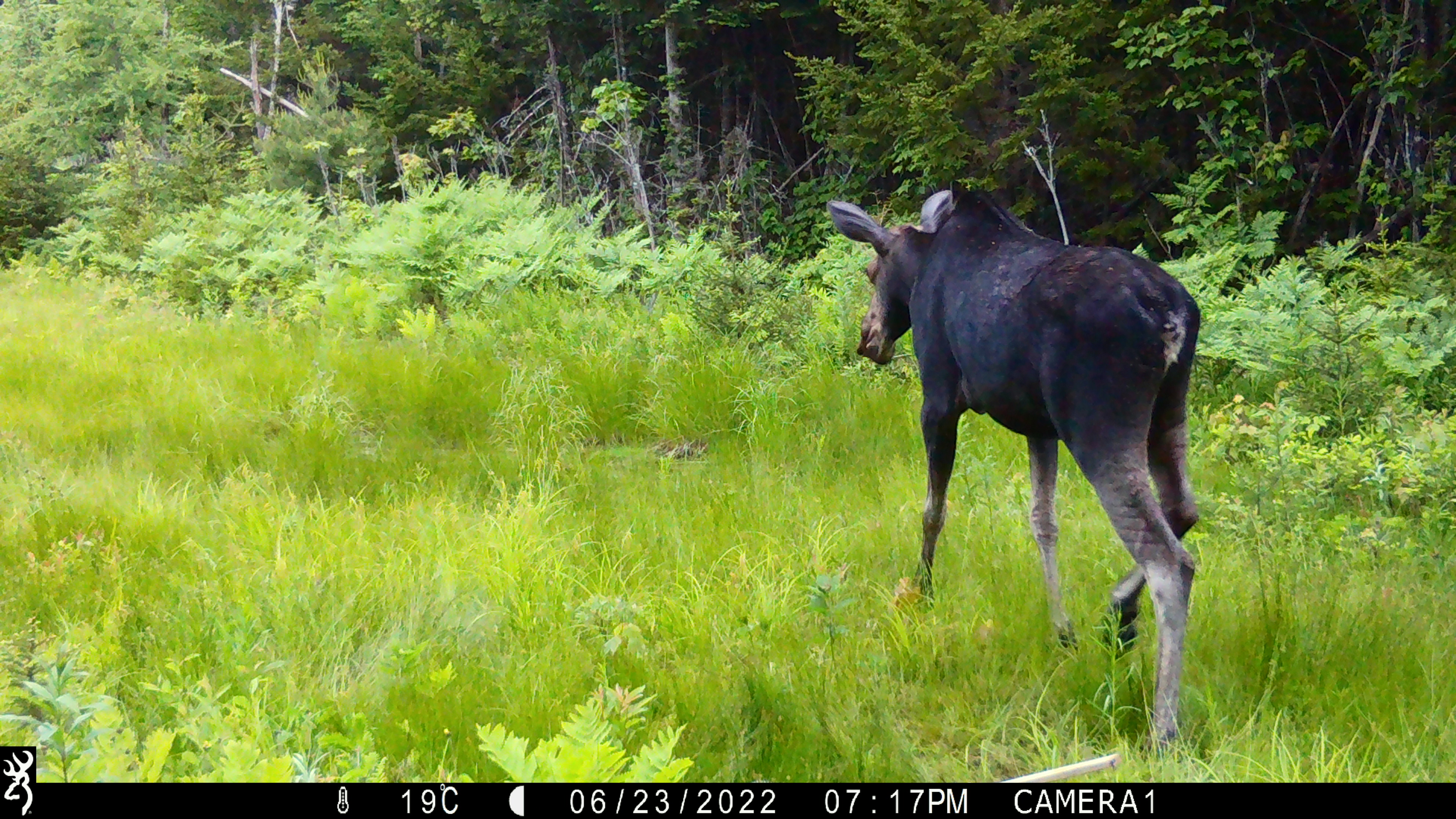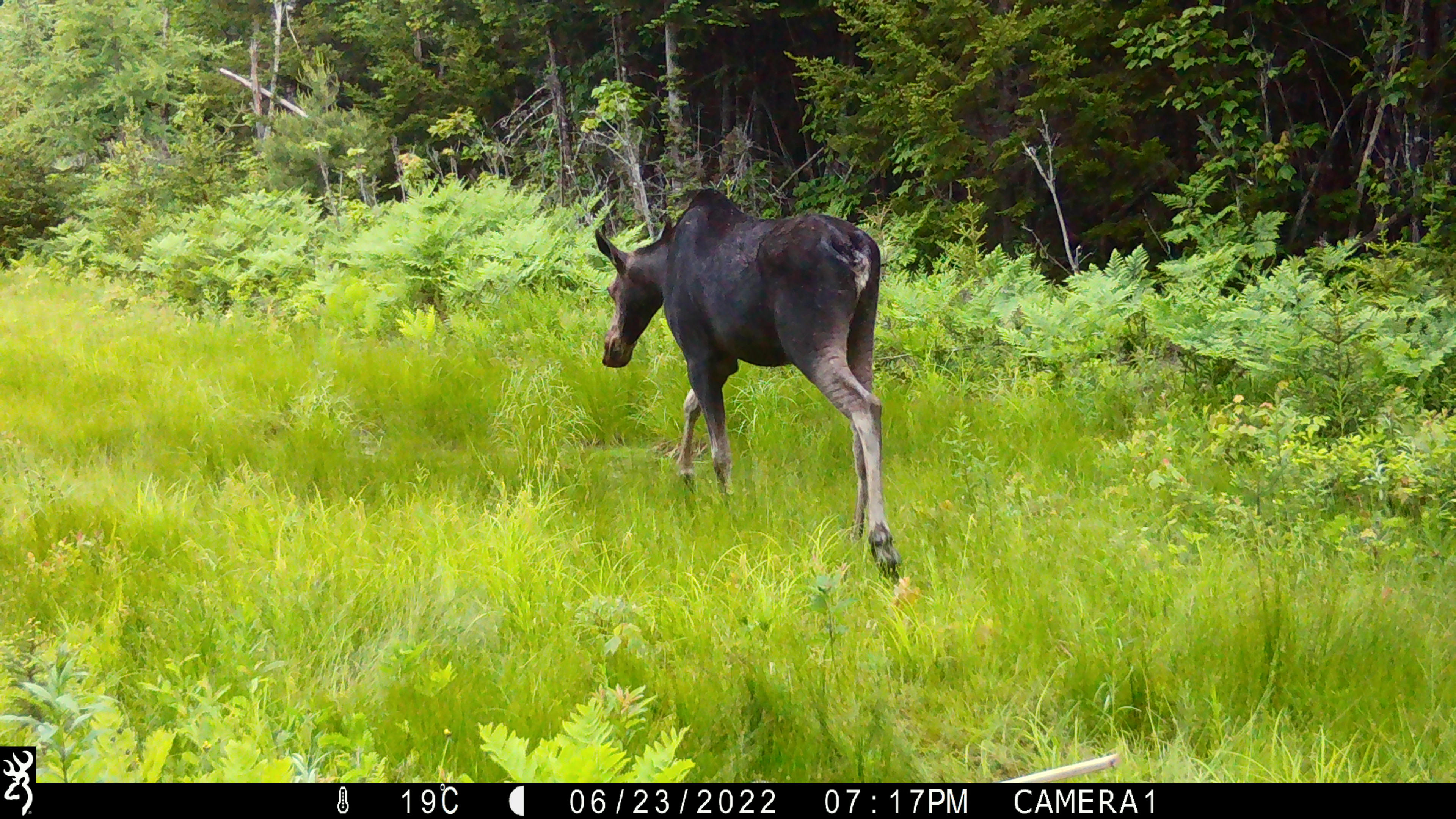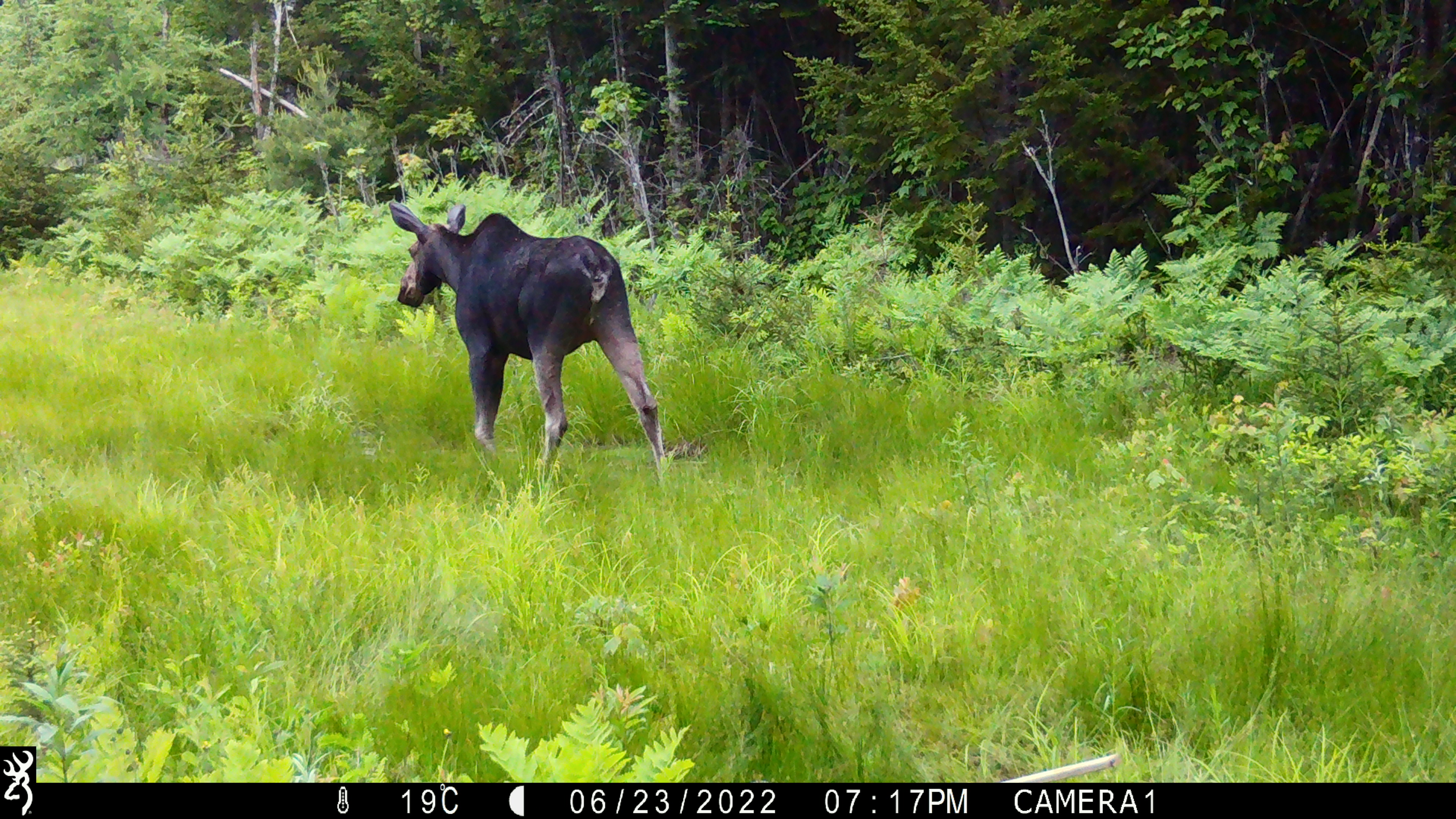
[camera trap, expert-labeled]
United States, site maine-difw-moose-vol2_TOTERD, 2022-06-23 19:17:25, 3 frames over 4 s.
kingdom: Animalia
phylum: Chordata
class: Mammalia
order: Artiodactyla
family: Cervidae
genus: Alces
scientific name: Alces alces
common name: moose